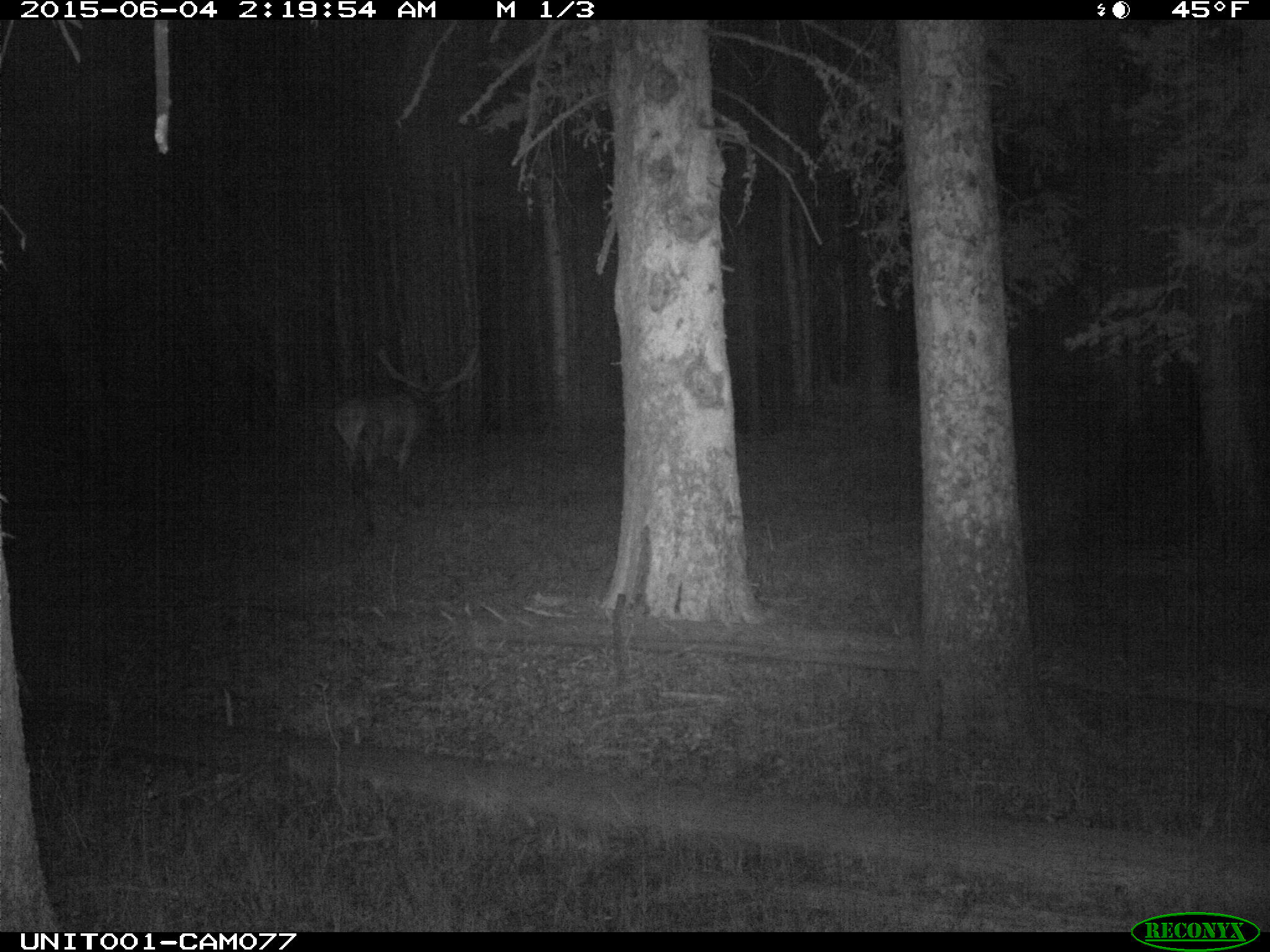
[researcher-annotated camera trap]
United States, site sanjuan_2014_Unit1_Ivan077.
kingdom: Animalia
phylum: Chordata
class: Mammalia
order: Artiodactyla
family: Cervidae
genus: Cervus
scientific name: Cervus elaphus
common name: red deer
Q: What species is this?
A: Cervus elaphus (red deer).